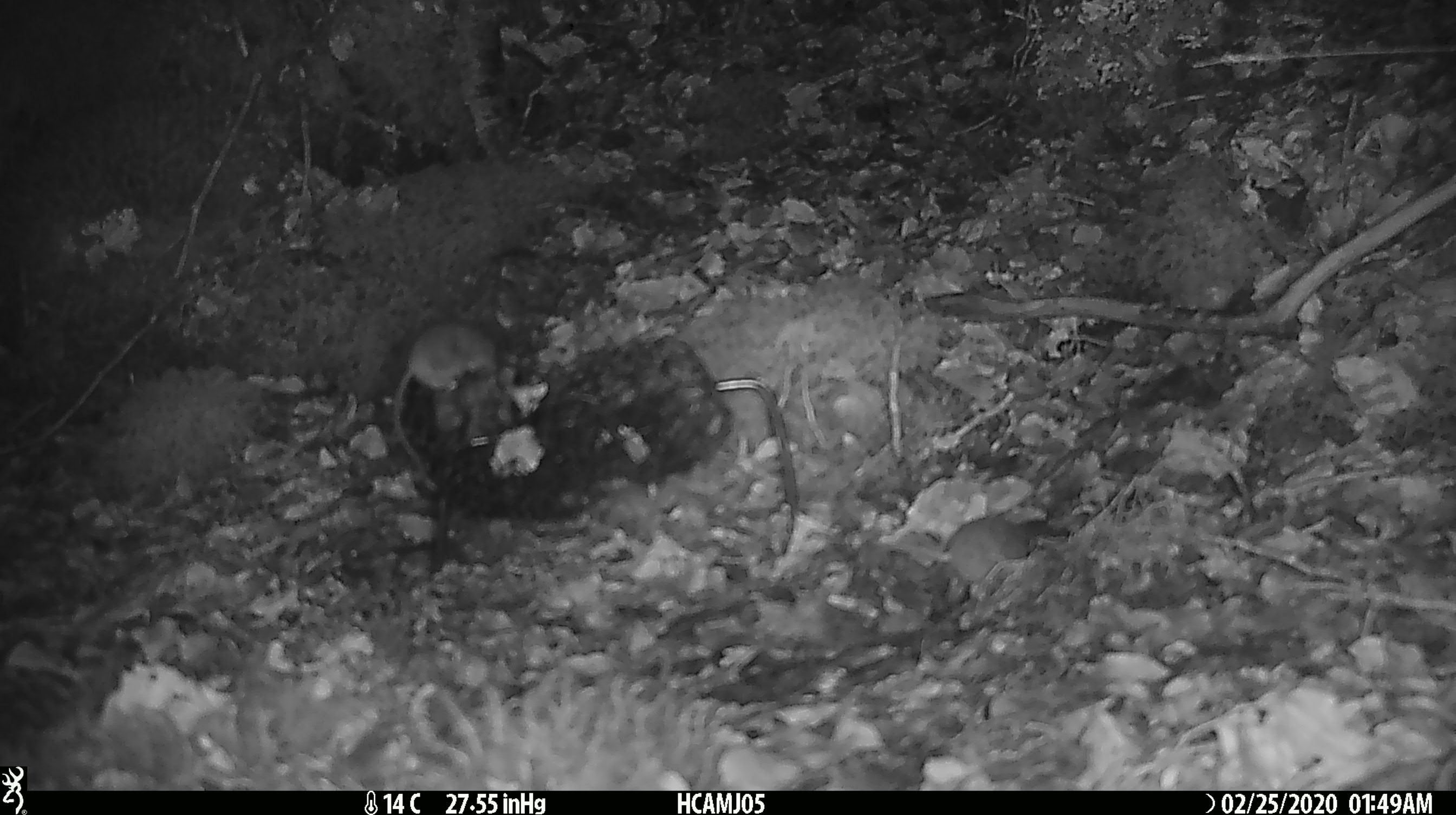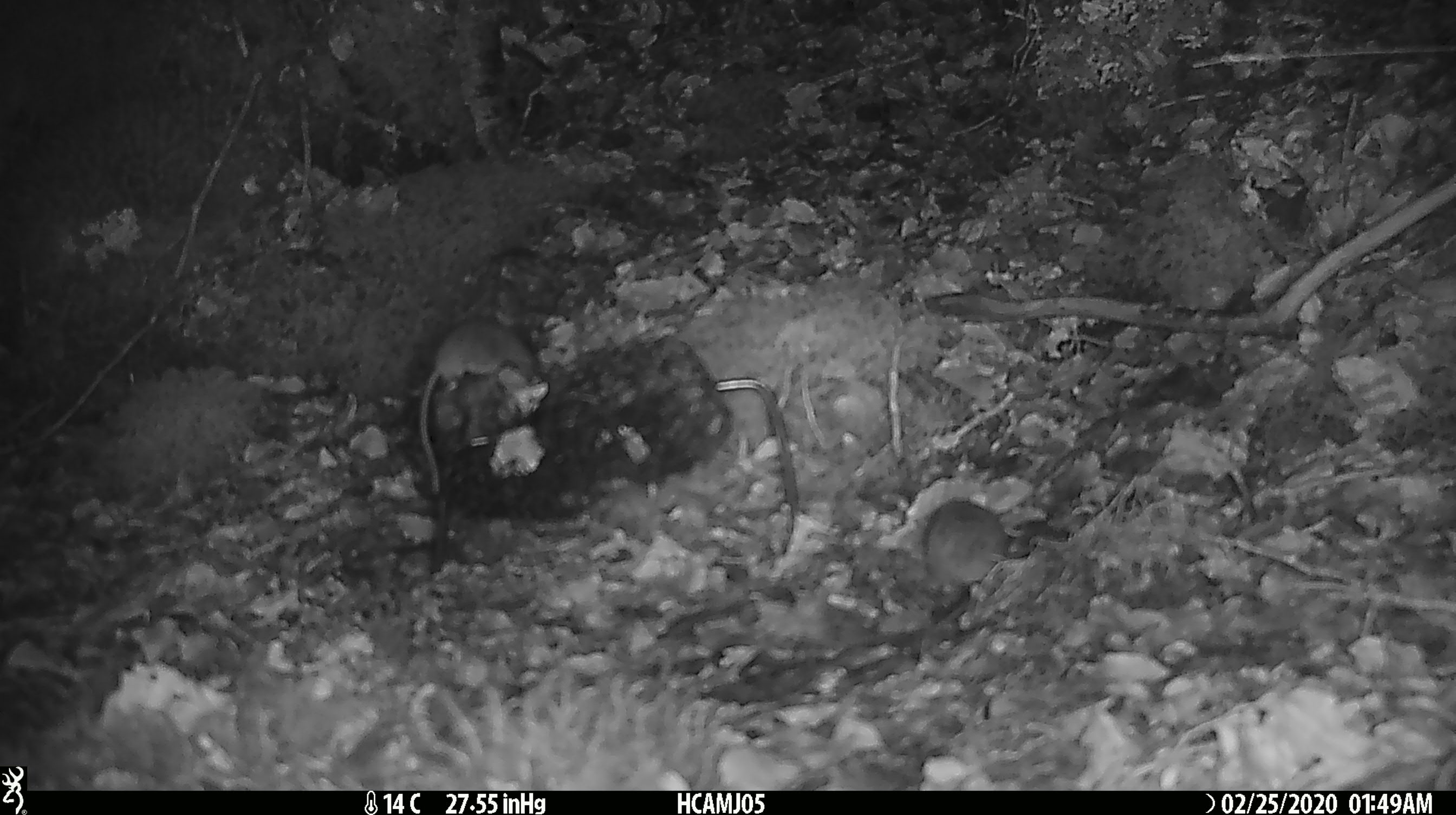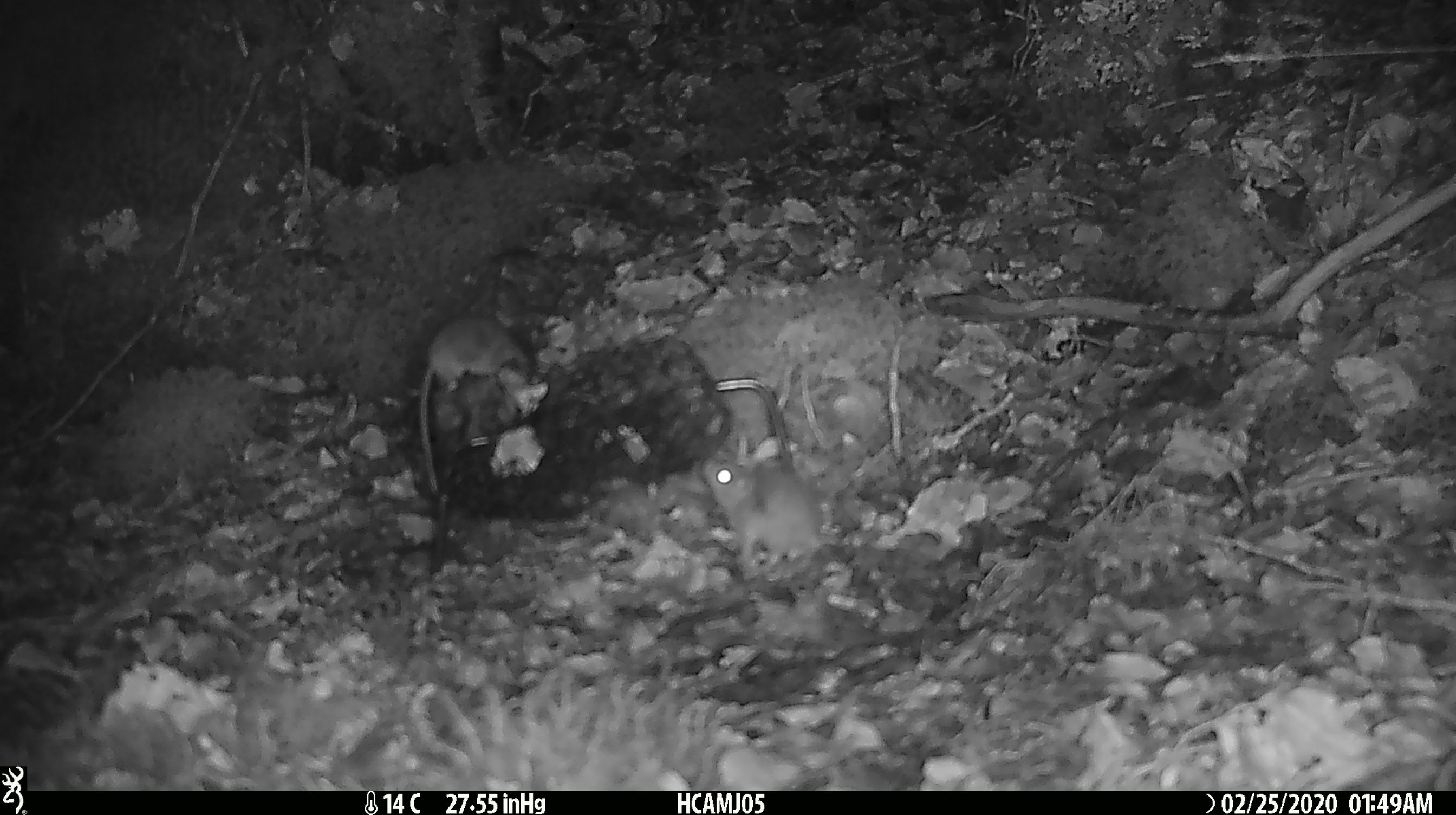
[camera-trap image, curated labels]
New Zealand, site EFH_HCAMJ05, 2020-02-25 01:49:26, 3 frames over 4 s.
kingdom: Animalia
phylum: Chordata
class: Mammalia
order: Rodentia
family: Muridae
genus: Mus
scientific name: Mus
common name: mouse